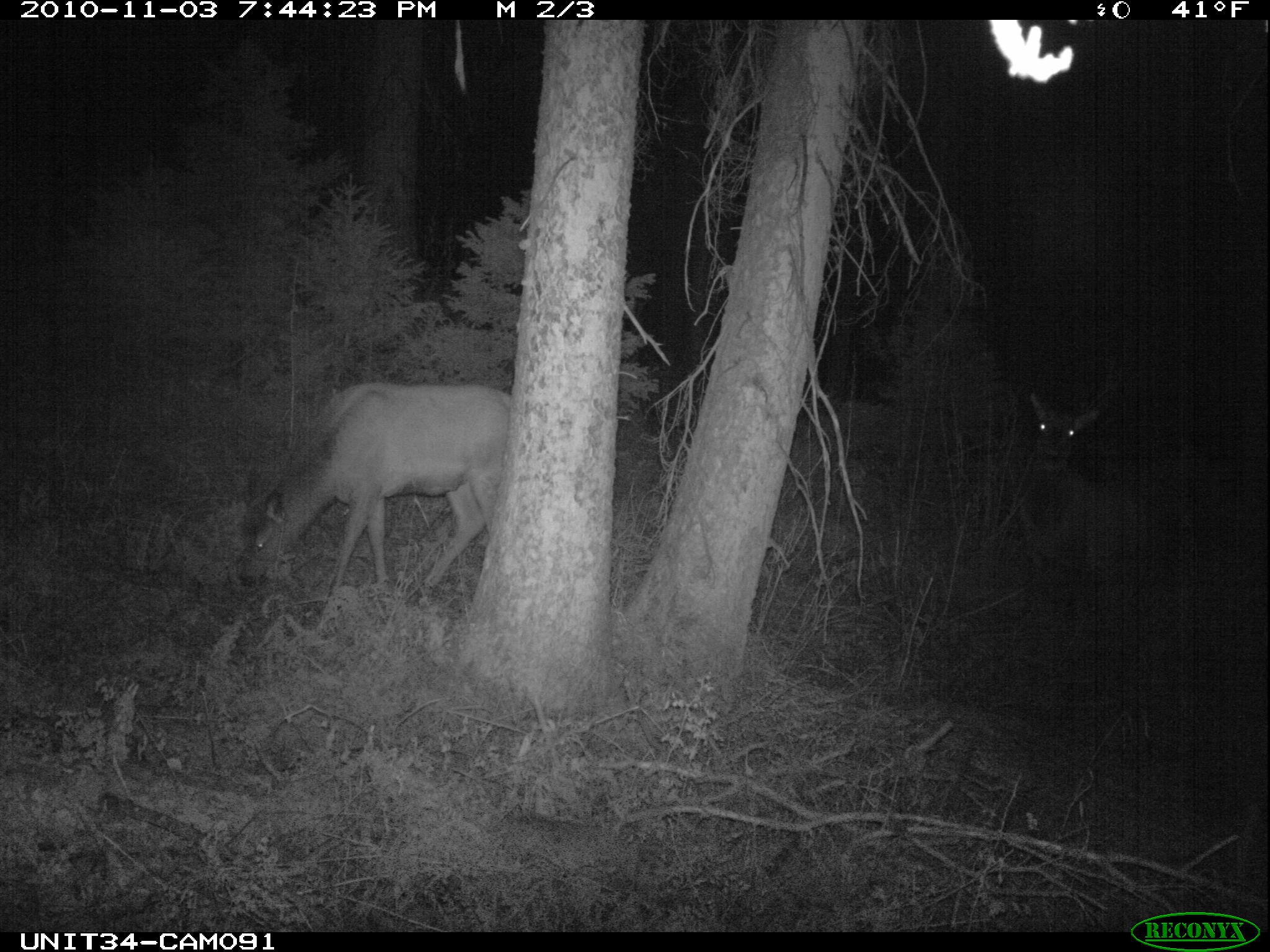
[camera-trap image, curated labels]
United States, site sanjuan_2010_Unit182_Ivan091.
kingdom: Animalia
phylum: Chordata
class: Mammalia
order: Artiodactyla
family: Cervidae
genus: Cervus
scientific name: Cervus elaphus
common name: red deer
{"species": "Cervus elaphus (red deer)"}